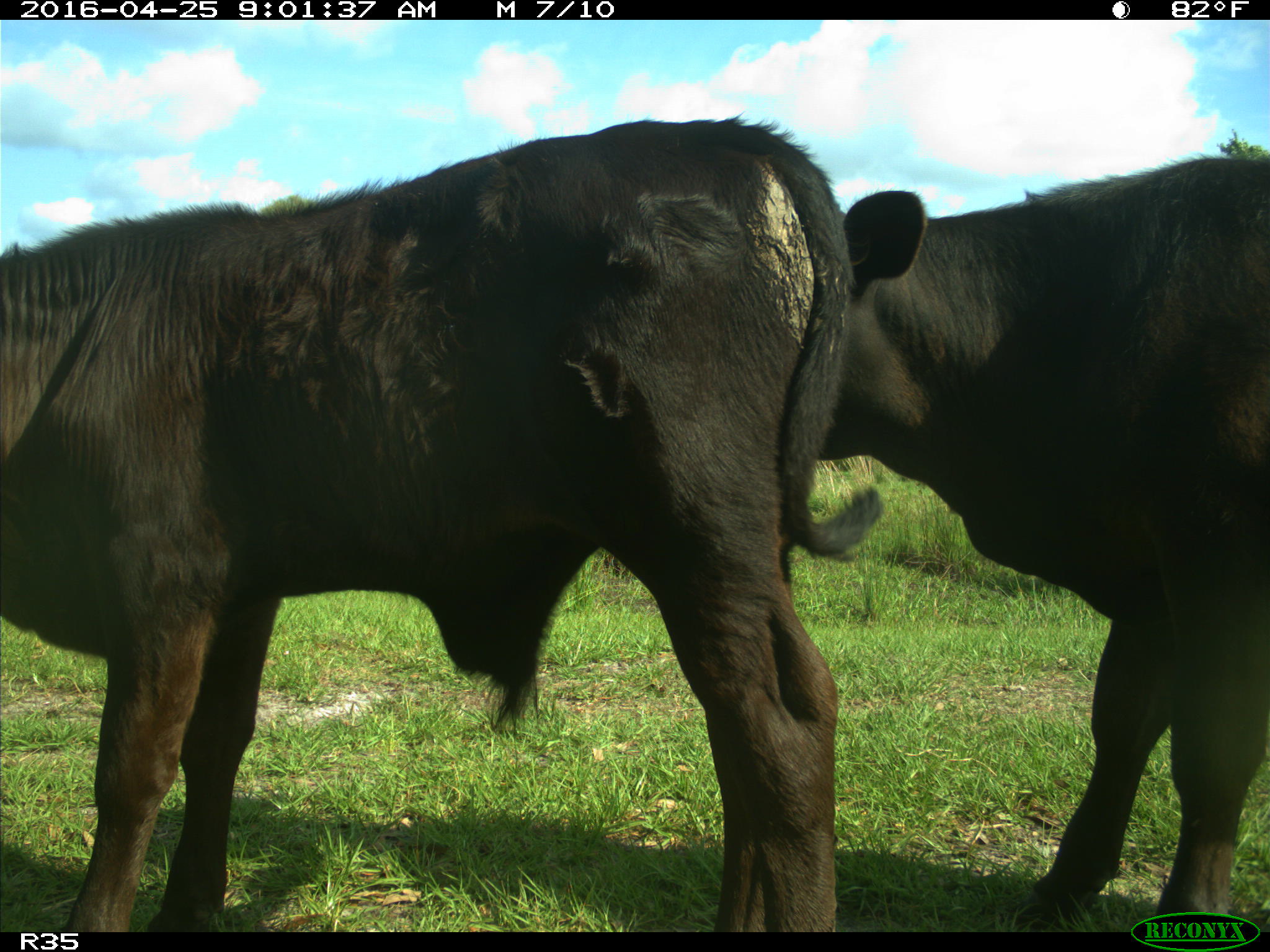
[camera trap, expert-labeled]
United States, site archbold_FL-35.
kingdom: Animalia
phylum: Chordata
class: Mammalia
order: Artiodactyla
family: Bovidae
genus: Bos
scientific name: Bos taurus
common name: domestic cow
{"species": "Bos taurus (domestic cow)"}